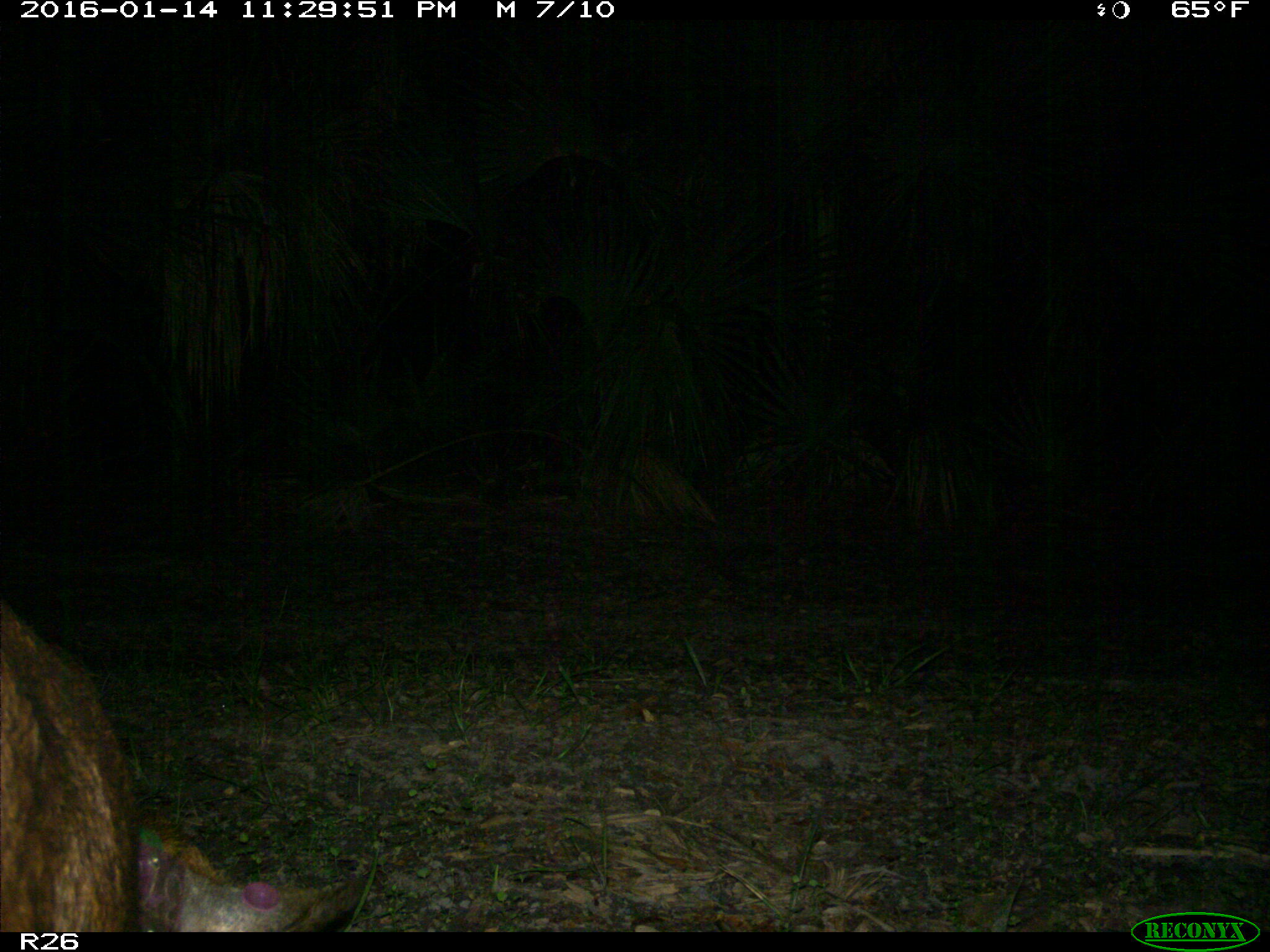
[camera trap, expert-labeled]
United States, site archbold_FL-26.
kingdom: Animalia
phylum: Chordata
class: Mammalia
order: Artiodactyla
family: Suidae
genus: Sus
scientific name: Sus scrofa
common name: wild boar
Sus scrofa (wild boar).